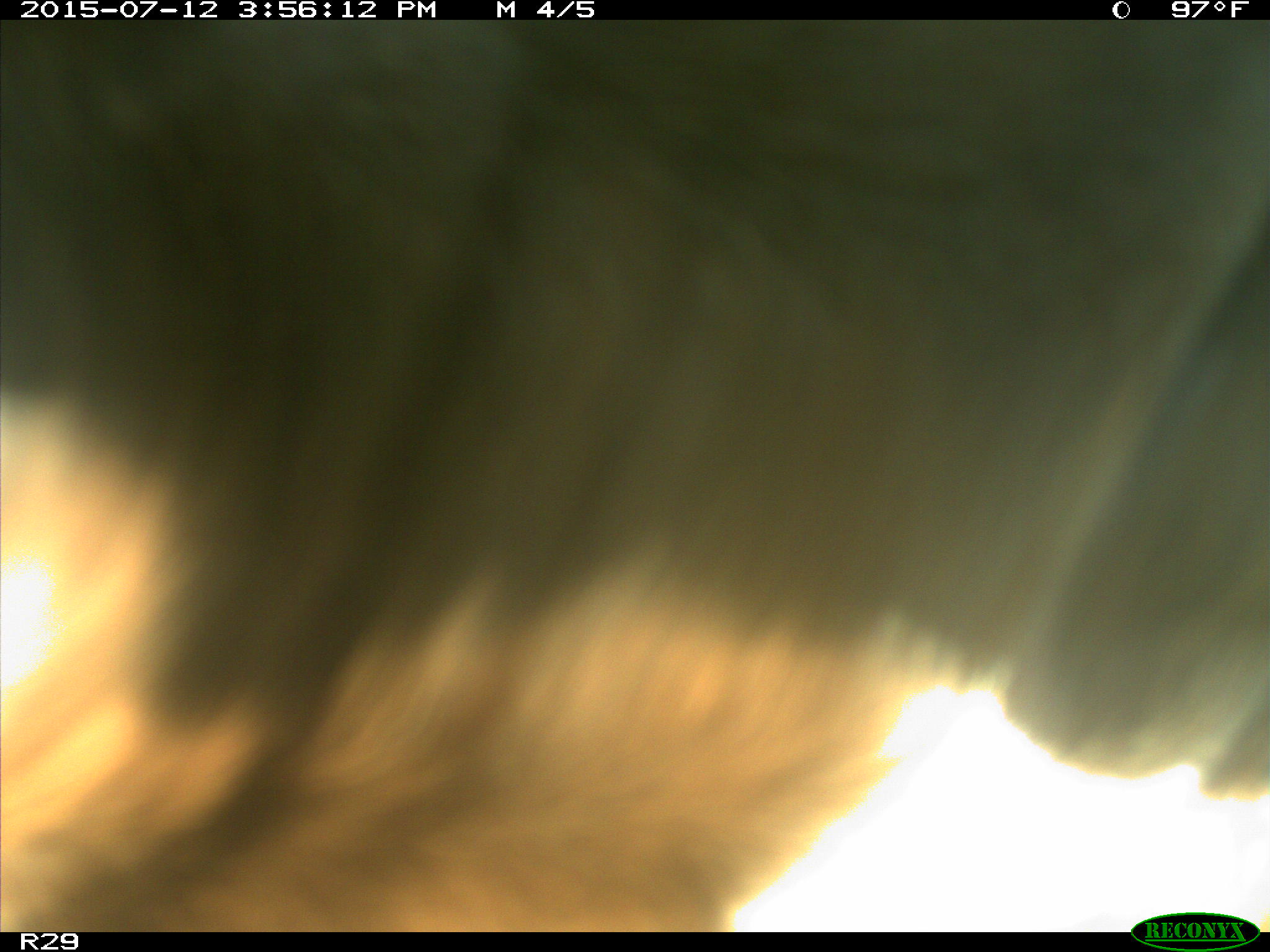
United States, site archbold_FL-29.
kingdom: Animalia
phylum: Chordata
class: Mammalia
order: Artiodactyla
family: Bovidae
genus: Bos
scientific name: Bos taurus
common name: domestic cow